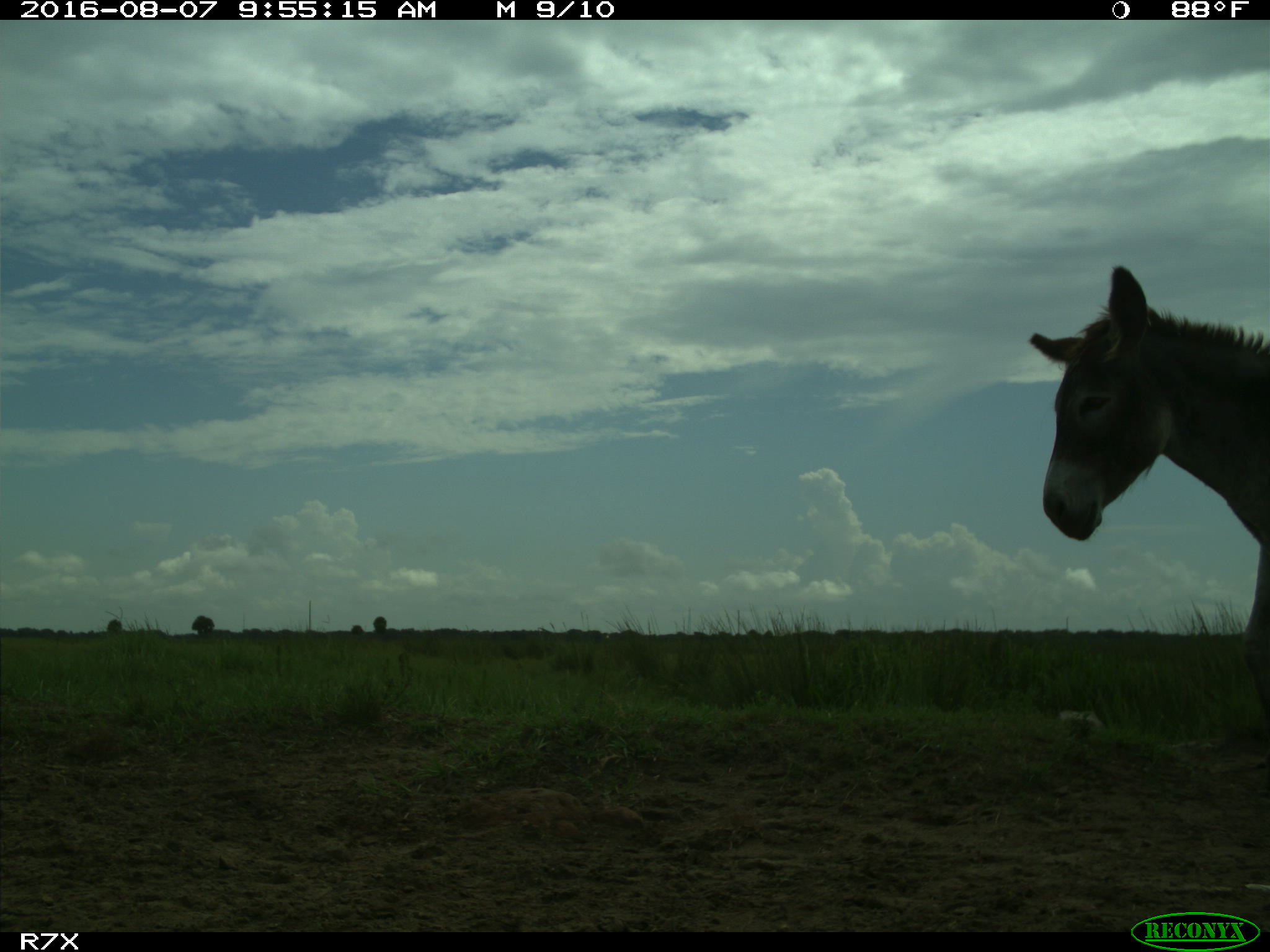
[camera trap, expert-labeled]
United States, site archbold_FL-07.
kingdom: Animalia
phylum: Chordata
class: Mammalia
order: Perissodactyla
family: Equidae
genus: Equus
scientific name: Equus africanus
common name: african wild ass